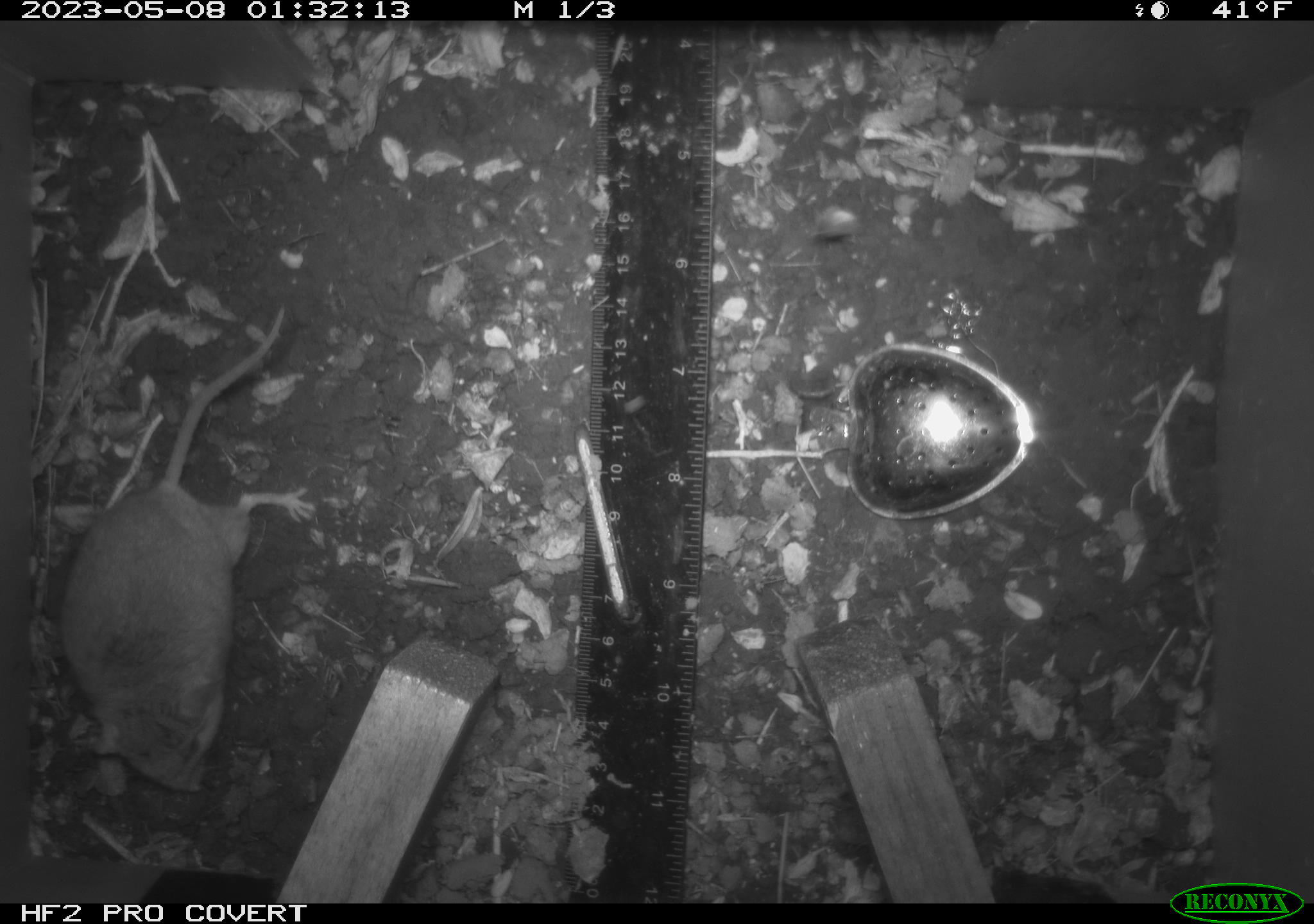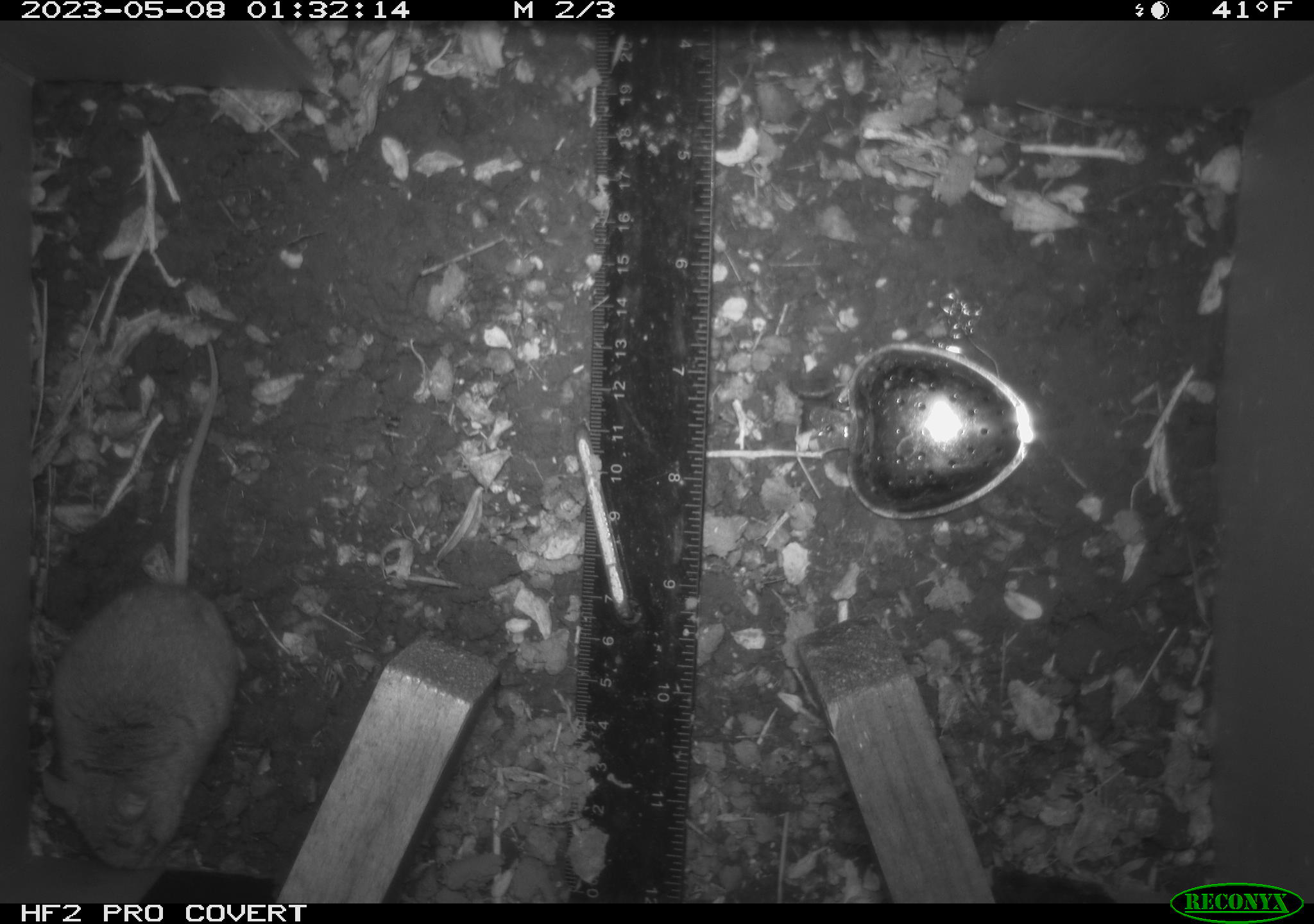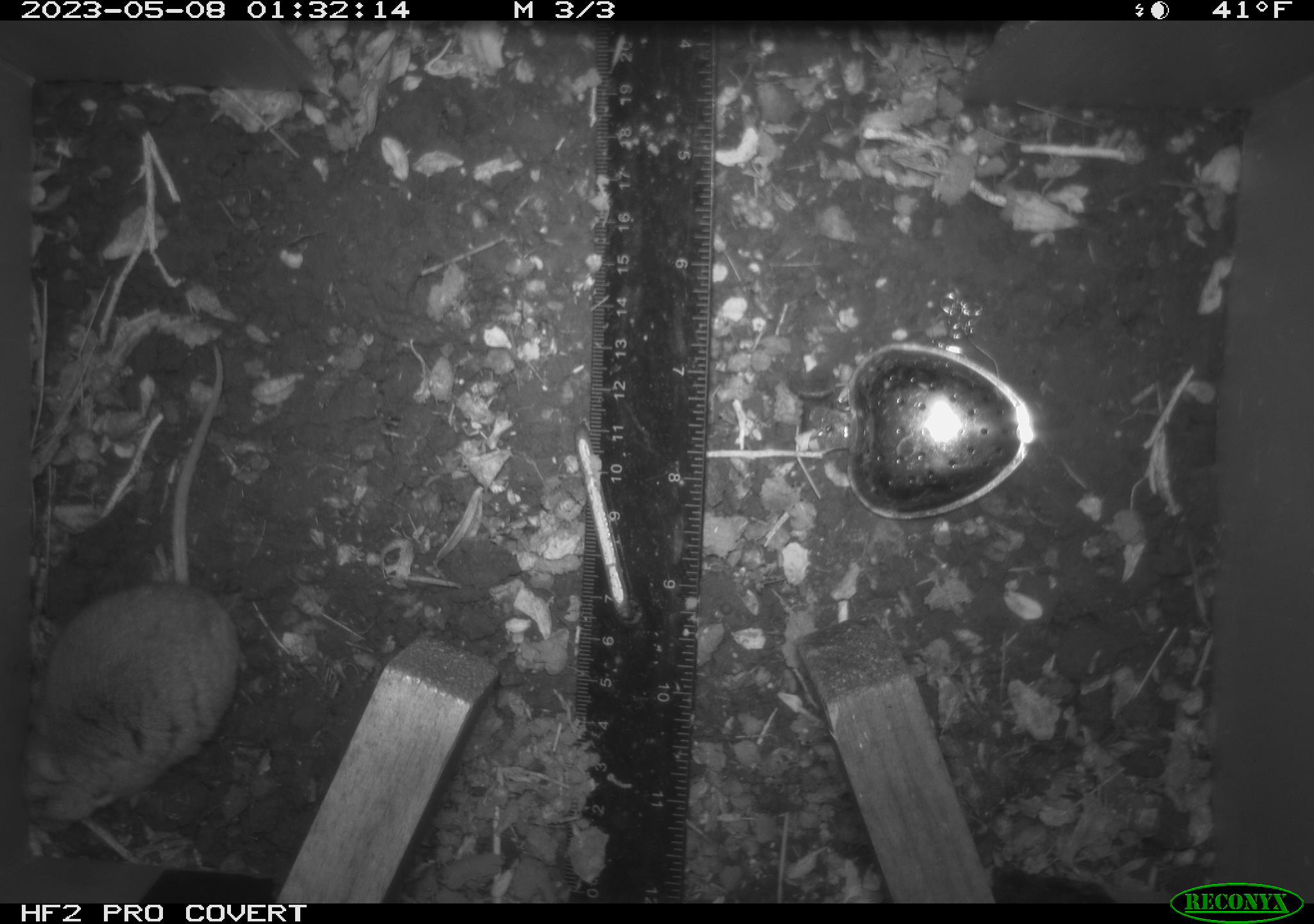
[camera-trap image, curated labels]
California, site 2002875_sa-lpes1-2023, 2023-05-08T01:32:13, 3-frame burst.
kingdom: Animalia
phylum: Chordata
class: Mammalia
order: Rodentia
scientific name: Rodentia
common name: mouse species